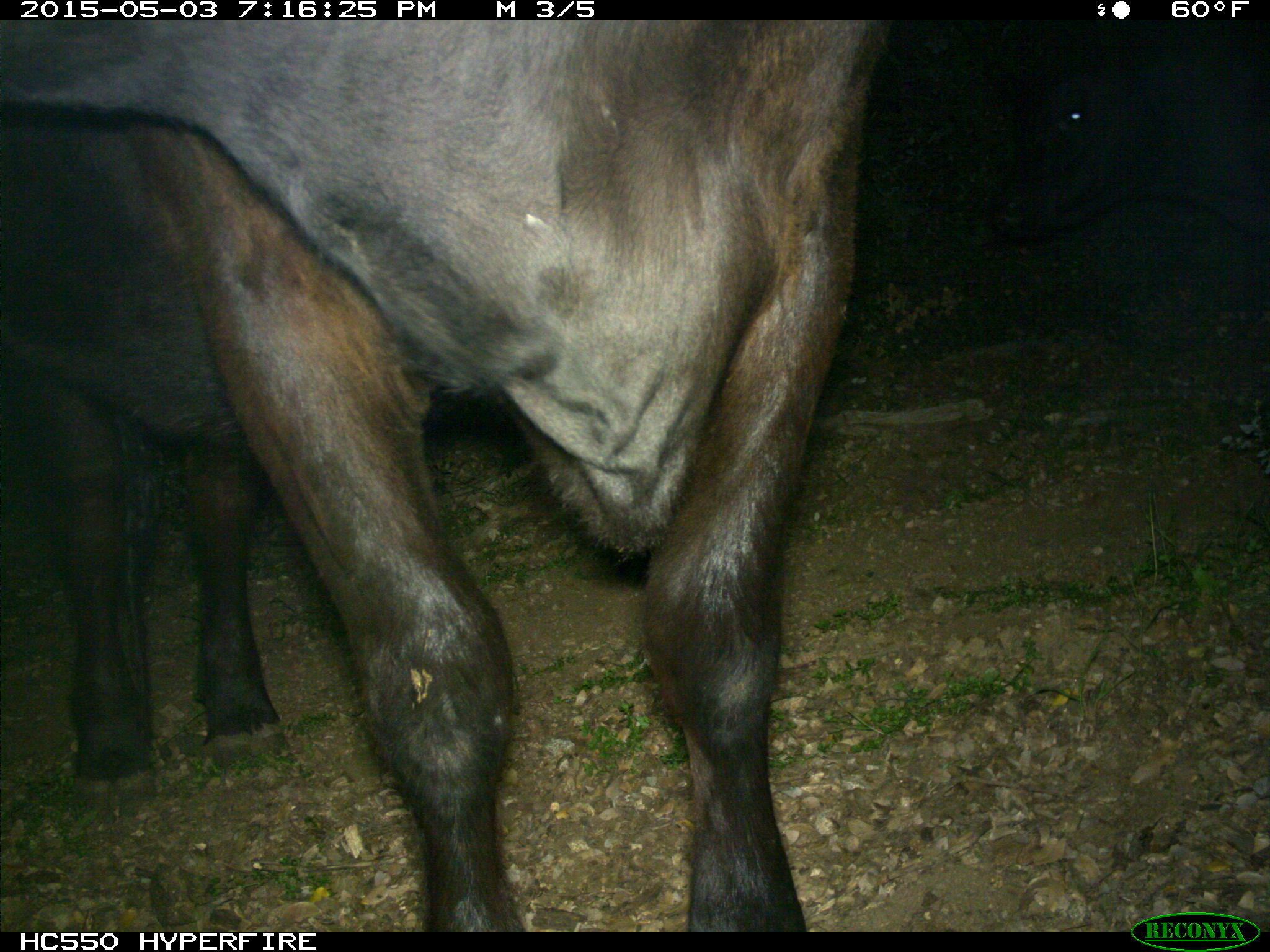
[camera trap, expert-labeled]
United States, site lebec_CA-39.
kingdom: Animalia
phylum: Chordata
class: Mammalia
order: Artiodactyla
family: Bovidae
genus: Bos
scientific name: Bos taurus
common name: domestic cow